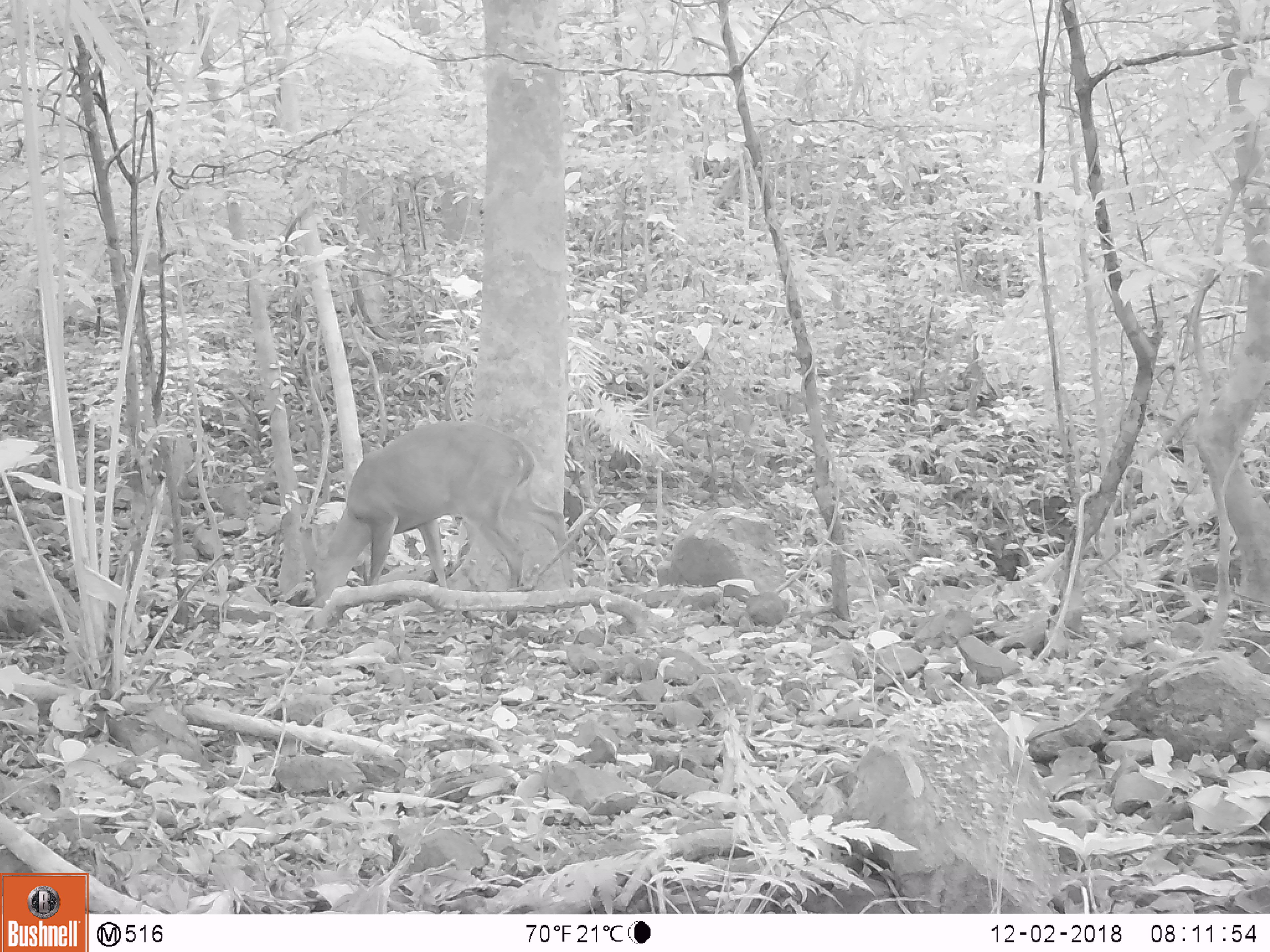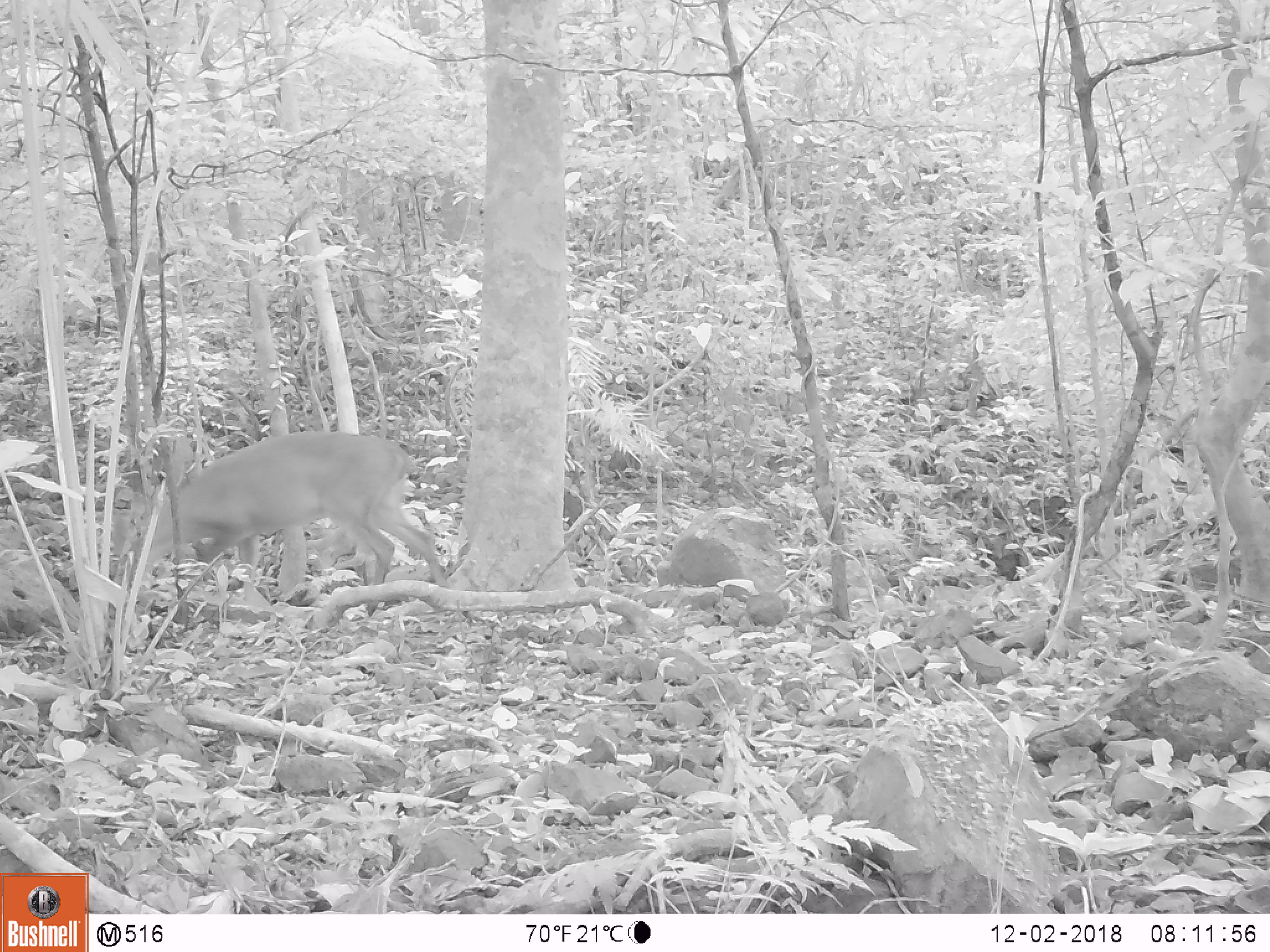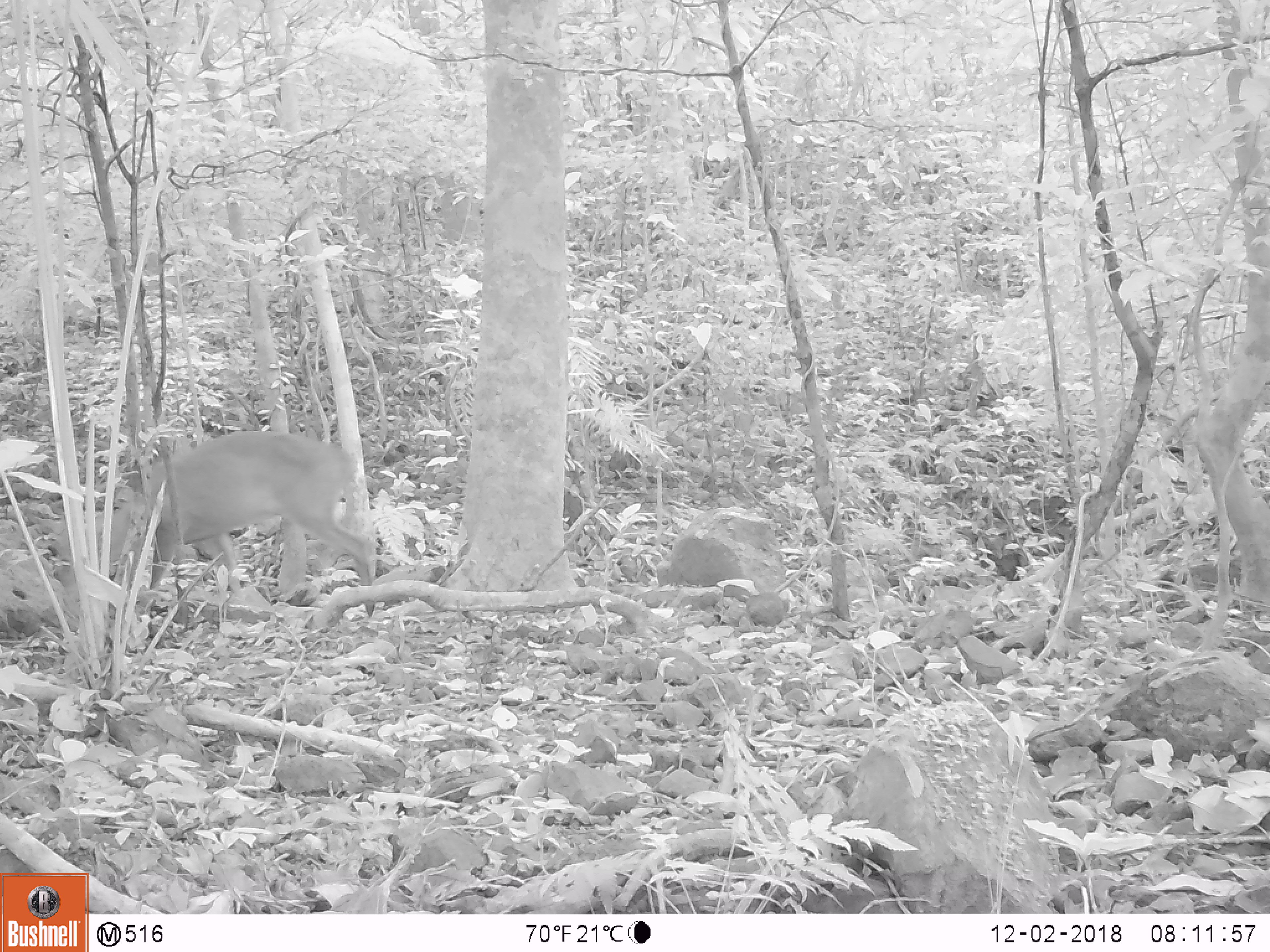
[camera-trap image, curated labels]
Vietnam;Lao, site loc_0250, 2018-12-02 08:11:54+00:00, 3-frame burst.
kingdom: Animalia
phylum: Chordata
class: Mammalia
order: Artiodactyla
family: Cervidae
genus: Muntiacus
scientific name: Muntiacus vuquangensis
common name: large-antlered muntjac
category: large antlered muntjac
Large antlered muntjac (large-antlered muntjac) (Muntiacus vuquangensis). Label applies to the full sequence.